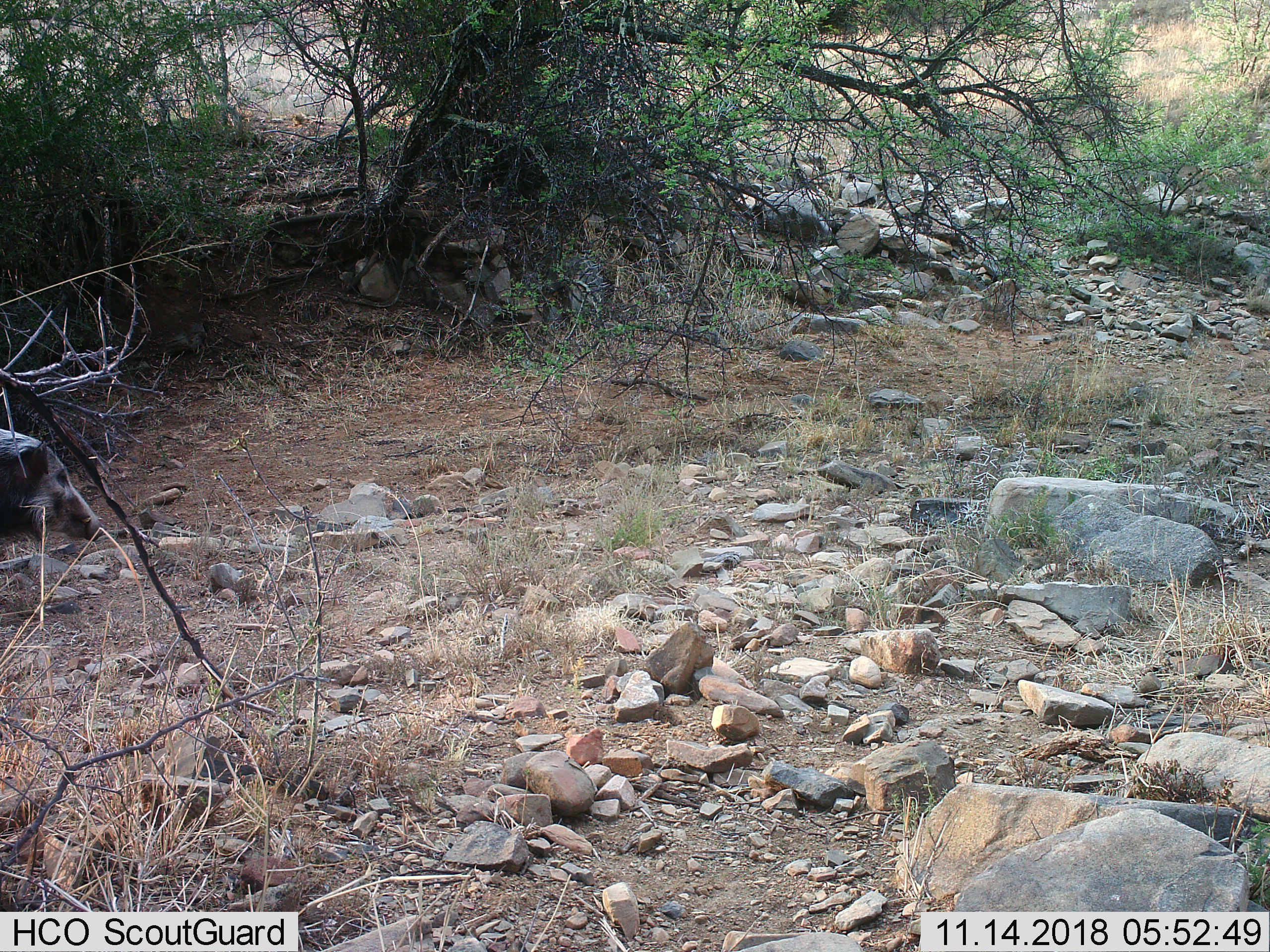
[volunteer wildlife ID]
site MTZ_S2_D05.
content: unidentified animal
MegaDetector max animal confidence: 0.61